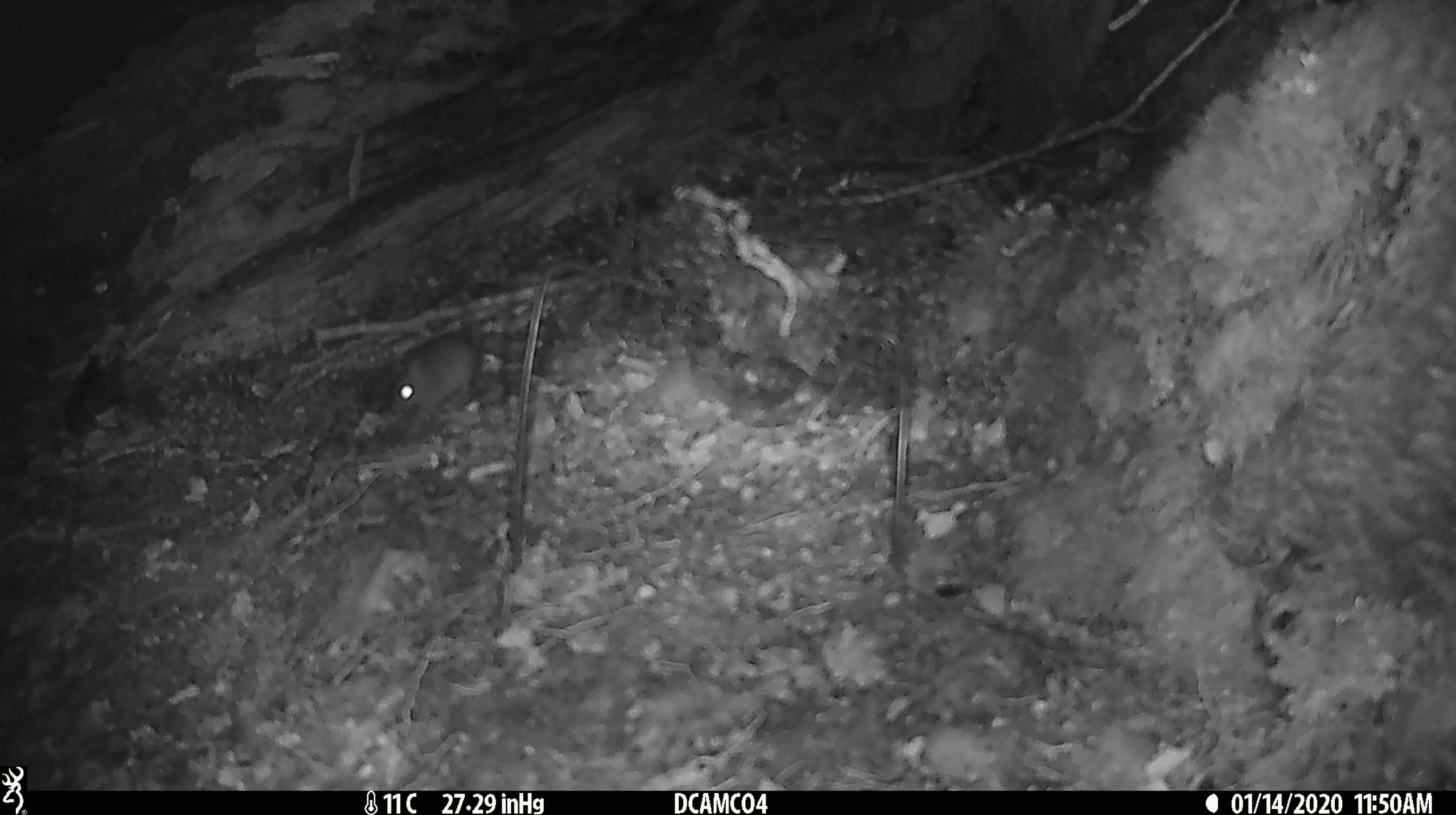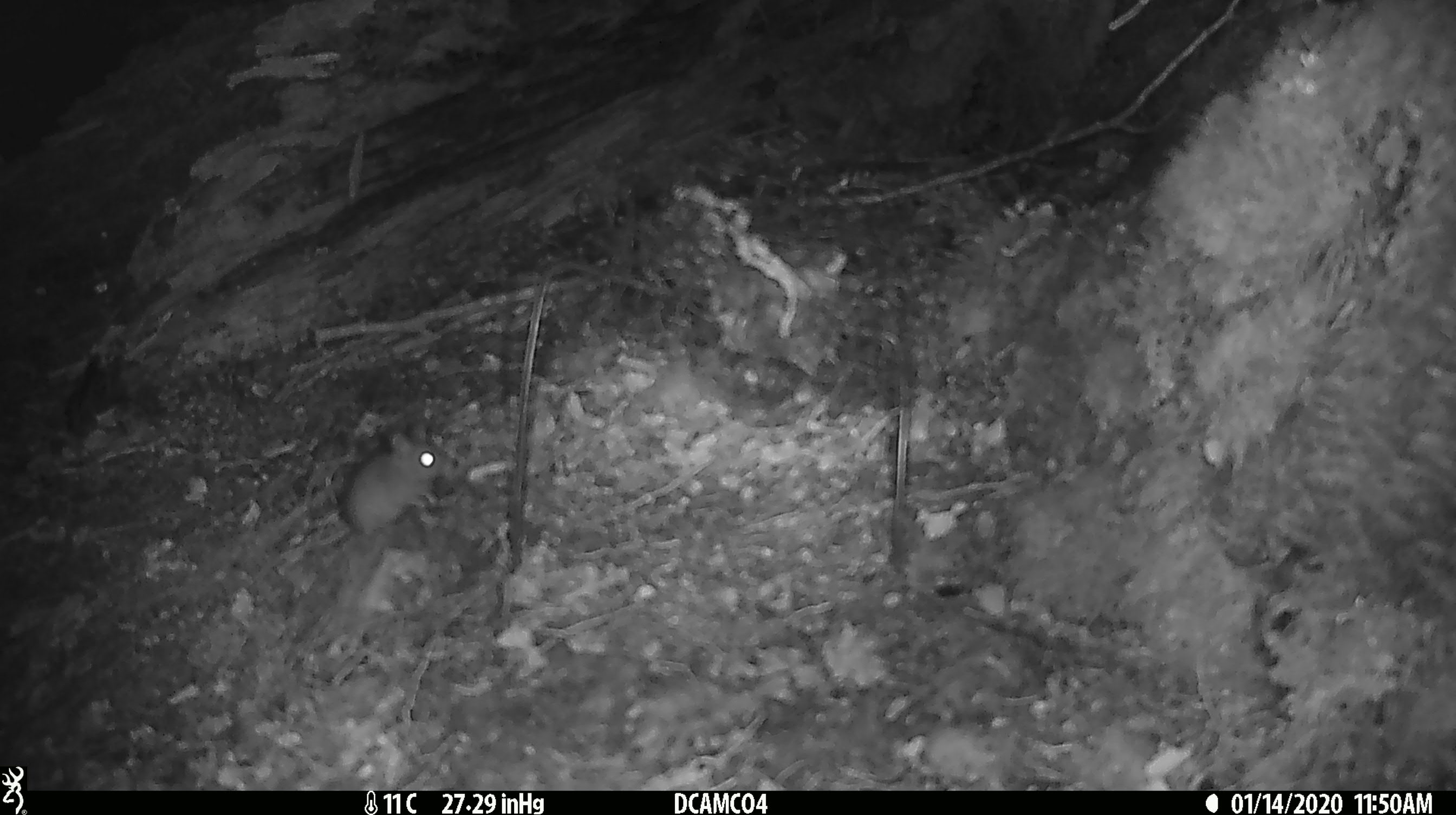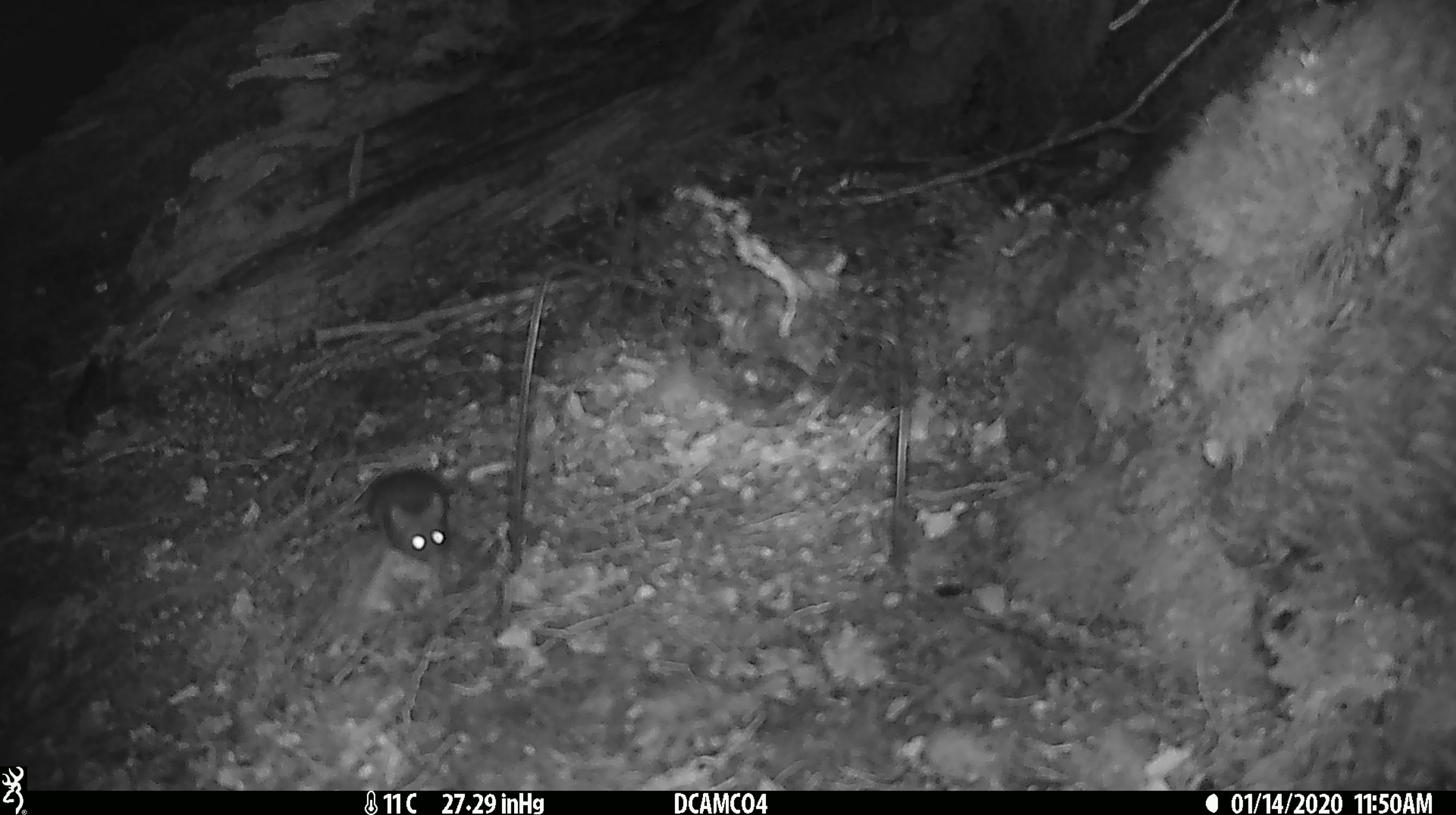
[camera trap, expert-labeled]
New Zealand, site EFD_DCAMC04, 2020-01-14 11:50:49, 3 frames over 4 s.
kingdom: Animalia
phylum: Chordata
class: Mammalia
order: Rodentia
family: Muridae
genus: Mus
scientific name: Mus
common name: mouse